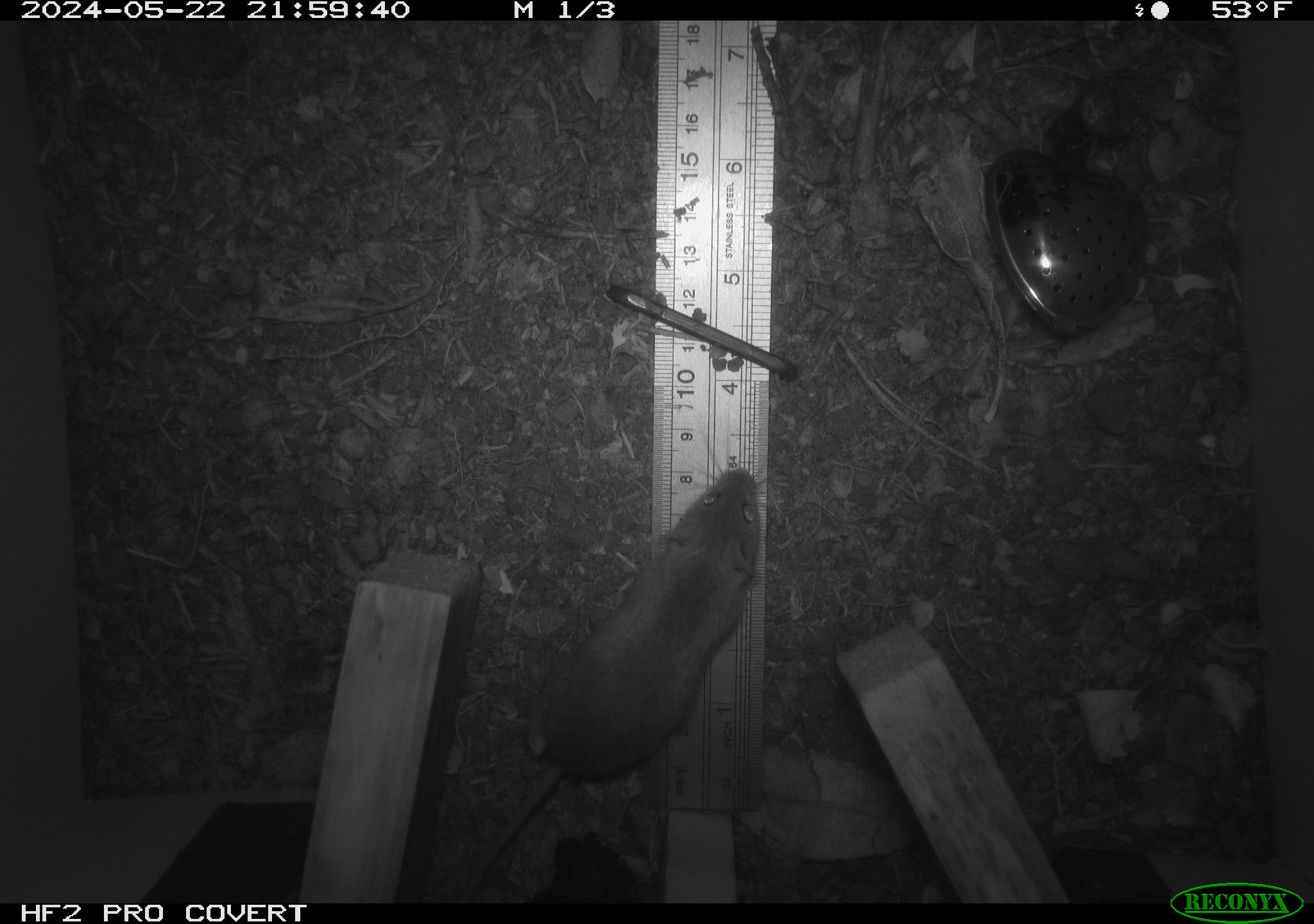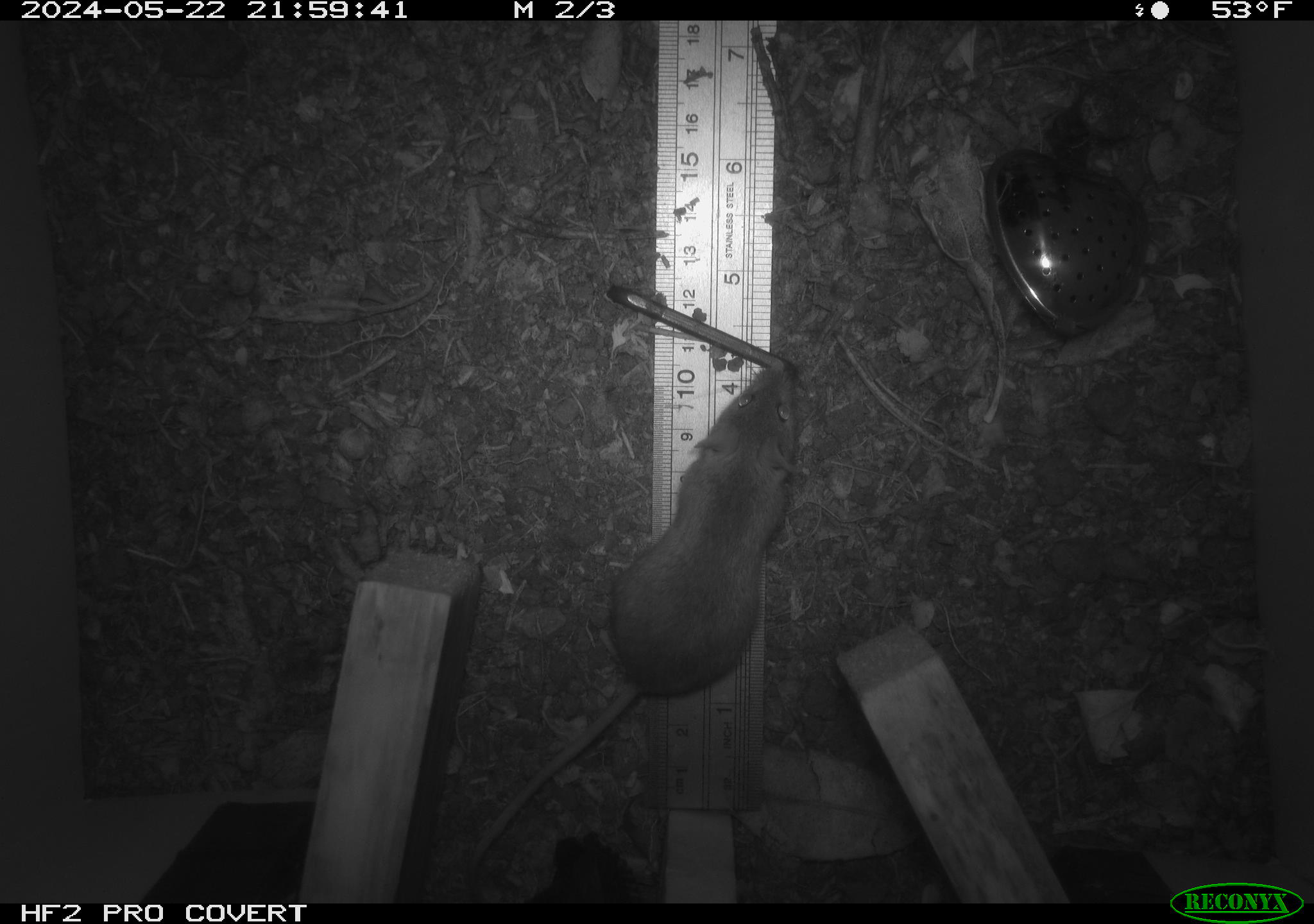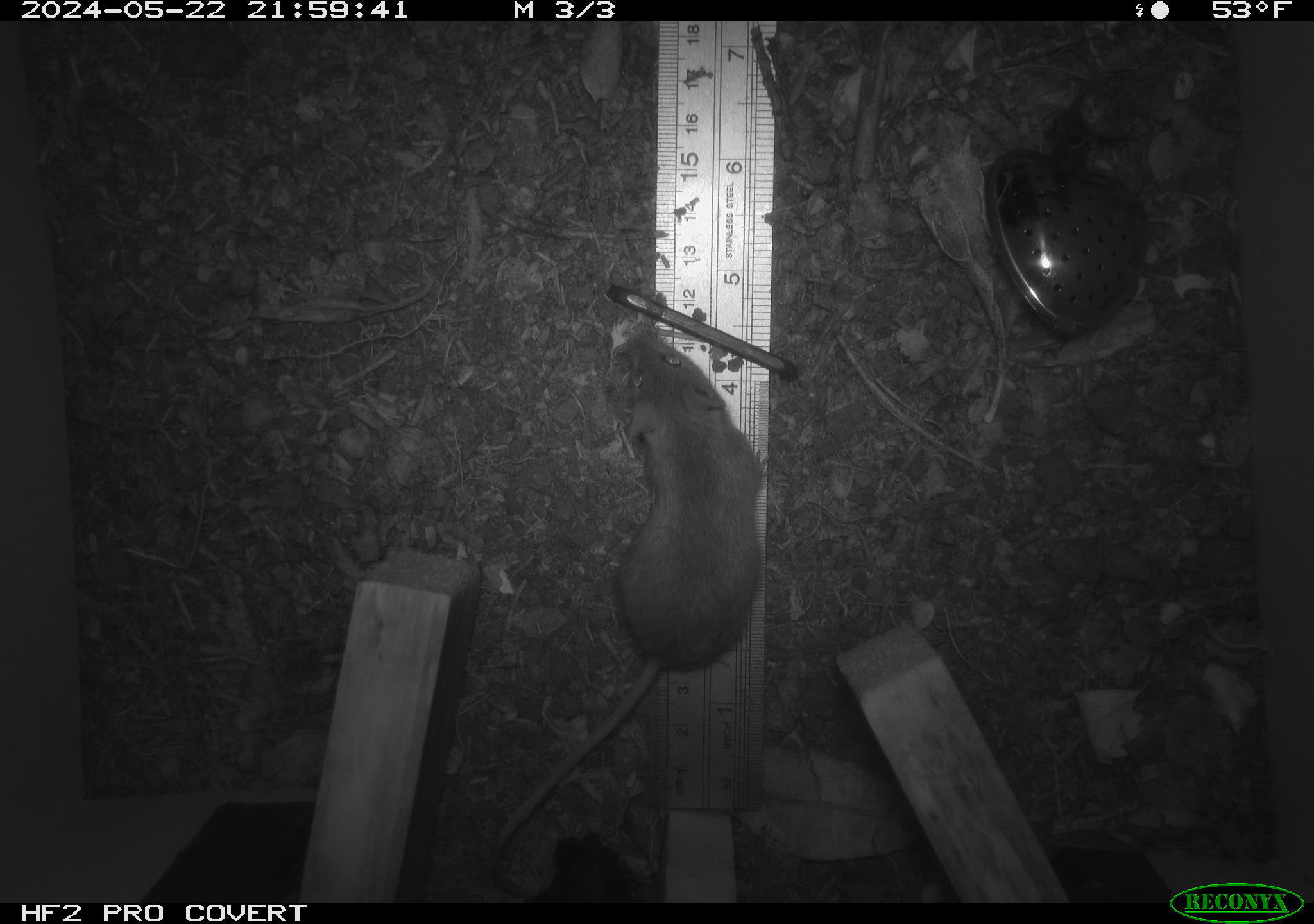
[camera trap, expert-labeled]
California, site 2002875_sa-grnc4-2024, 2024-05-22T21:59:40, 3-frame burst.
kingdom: Animalia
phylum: Chordata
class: Mammalia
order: Rodentia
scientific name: Rodentia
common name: rodent